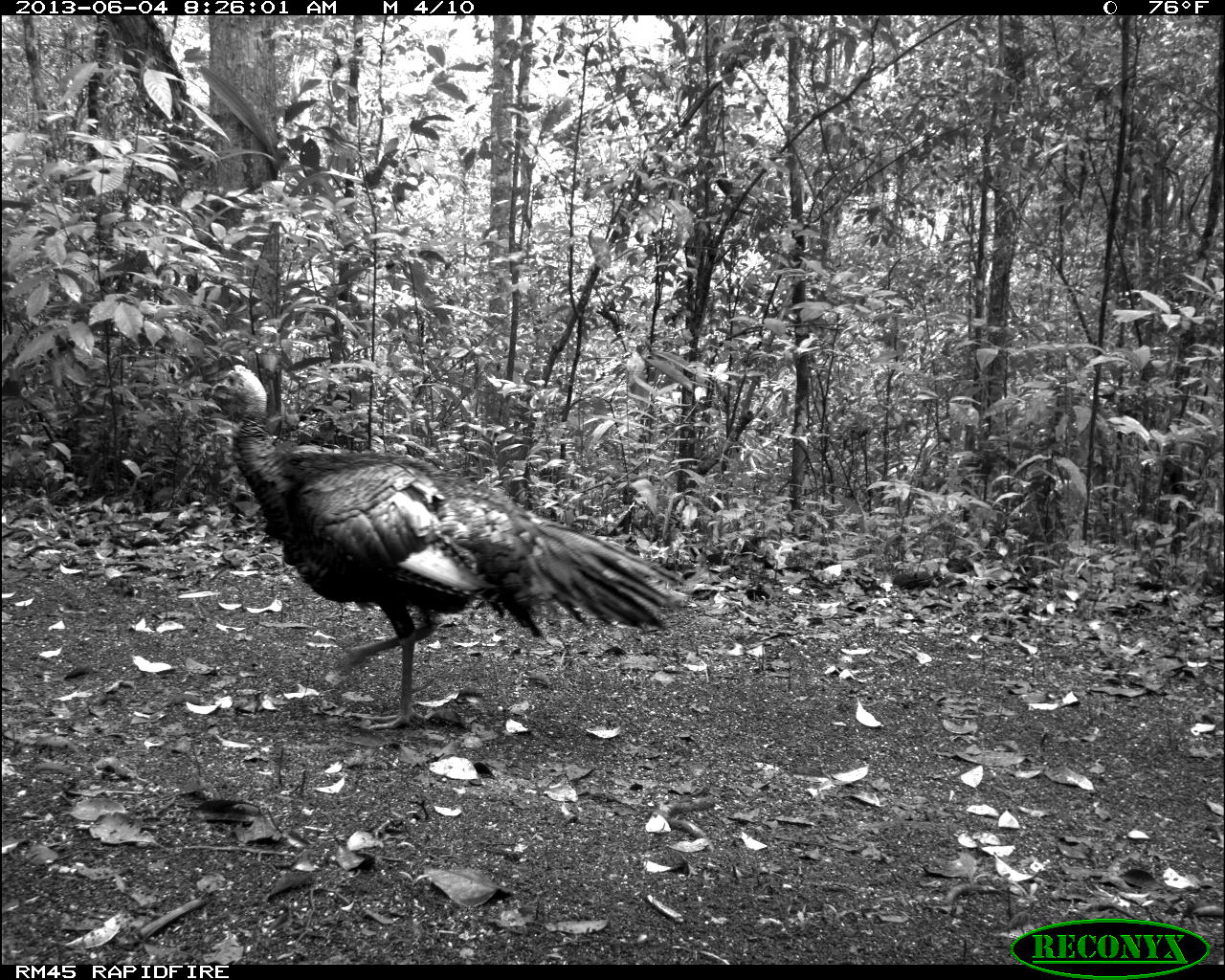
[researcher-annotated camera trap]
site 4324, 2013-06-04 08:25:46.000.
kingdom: Animalia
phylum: Chordata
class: Aves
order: Galliformes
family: Phasianidae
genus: Meleagris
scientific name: Meleagris ocellata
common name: ocellated turkey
Meleagris ocellata (ocellated turkey), count 2.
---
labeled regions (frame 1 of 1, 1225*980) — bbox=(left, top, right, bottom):
meleagris ocellata: bbox=(199, 361, 689, 728)